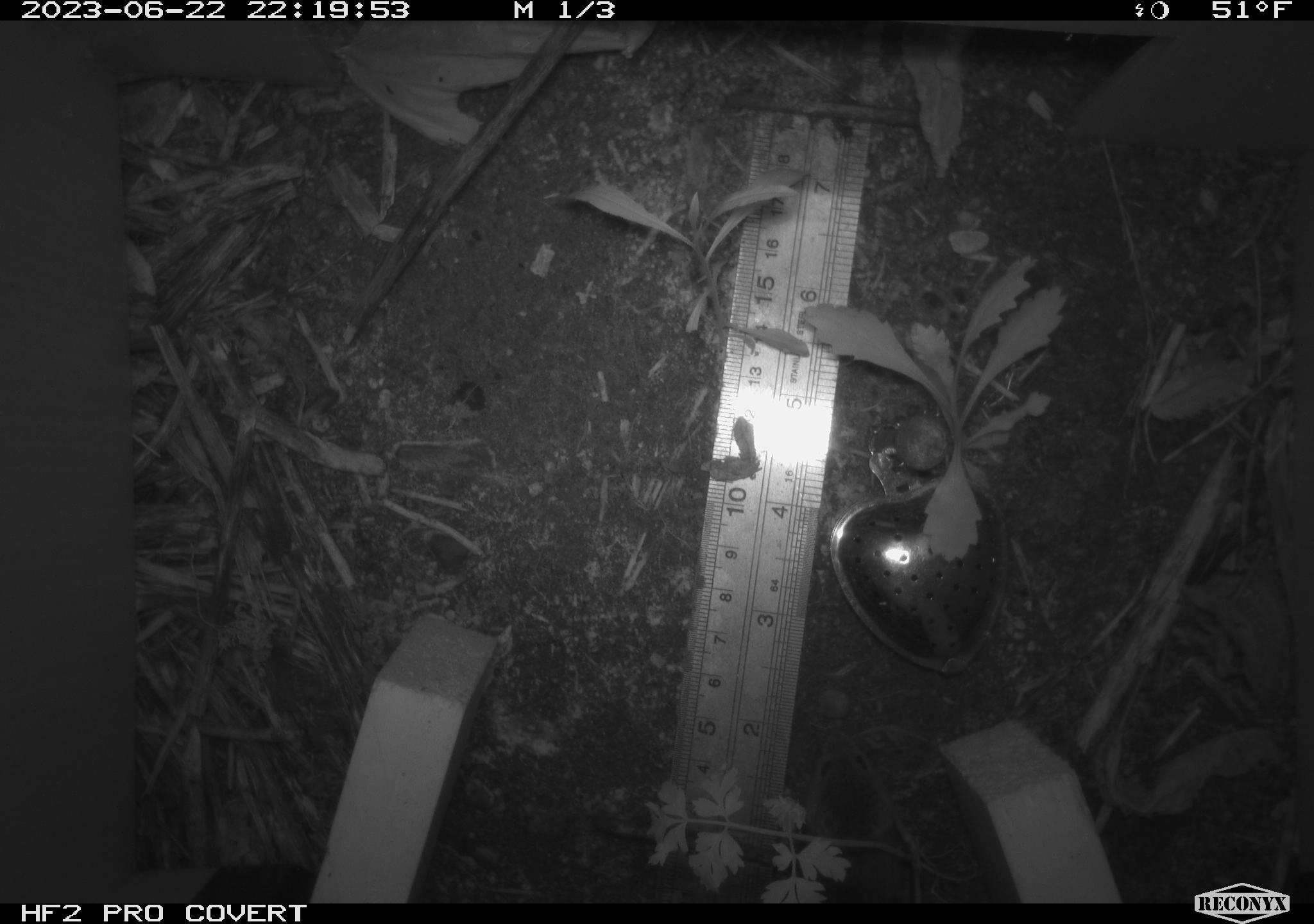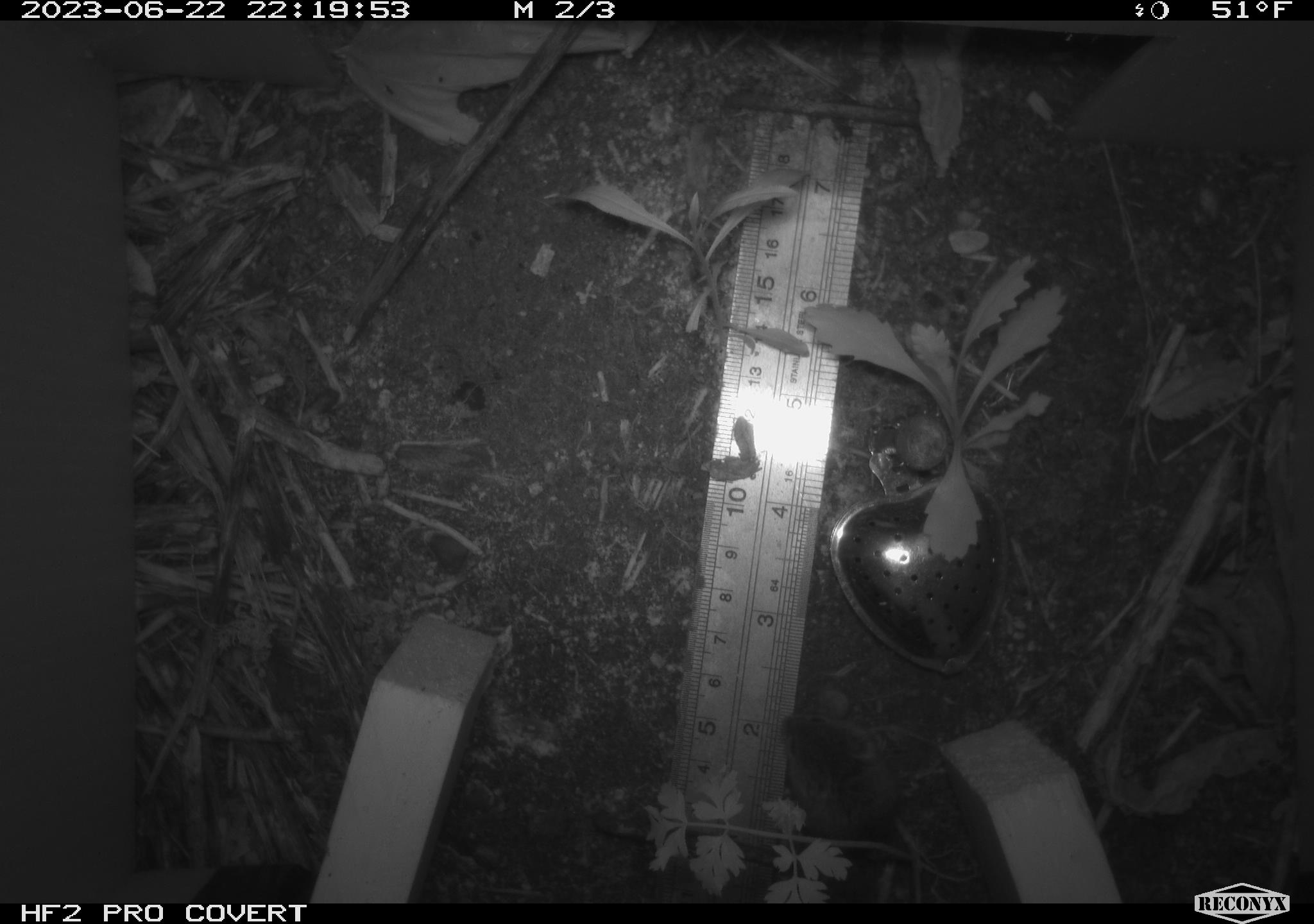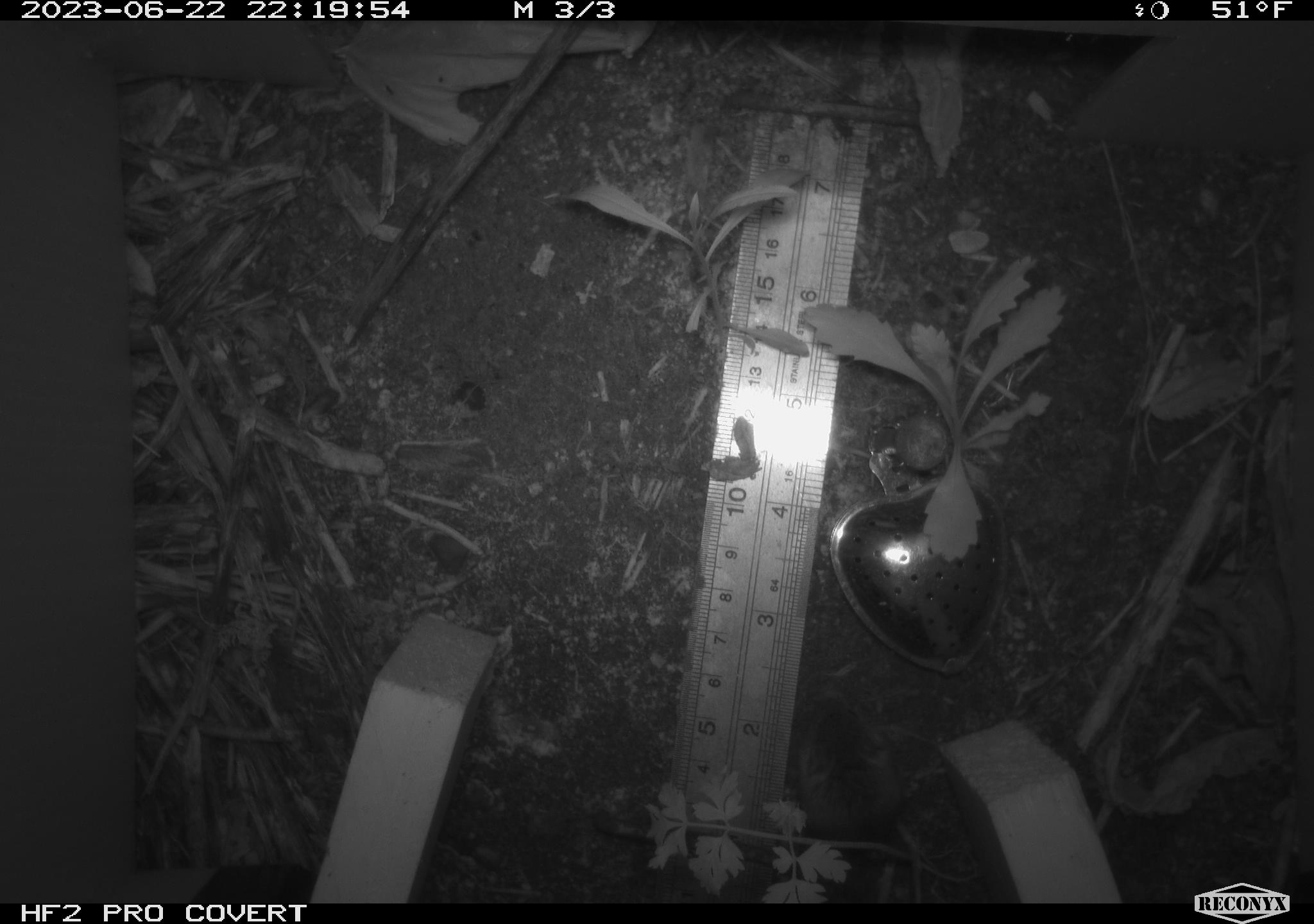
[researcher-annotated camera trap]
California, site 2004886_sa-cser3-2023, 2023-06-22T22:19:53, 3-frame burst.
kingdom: Animalia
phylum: Chordata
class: Mammalia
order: Rodentia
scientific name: Rodentia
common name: mouse species